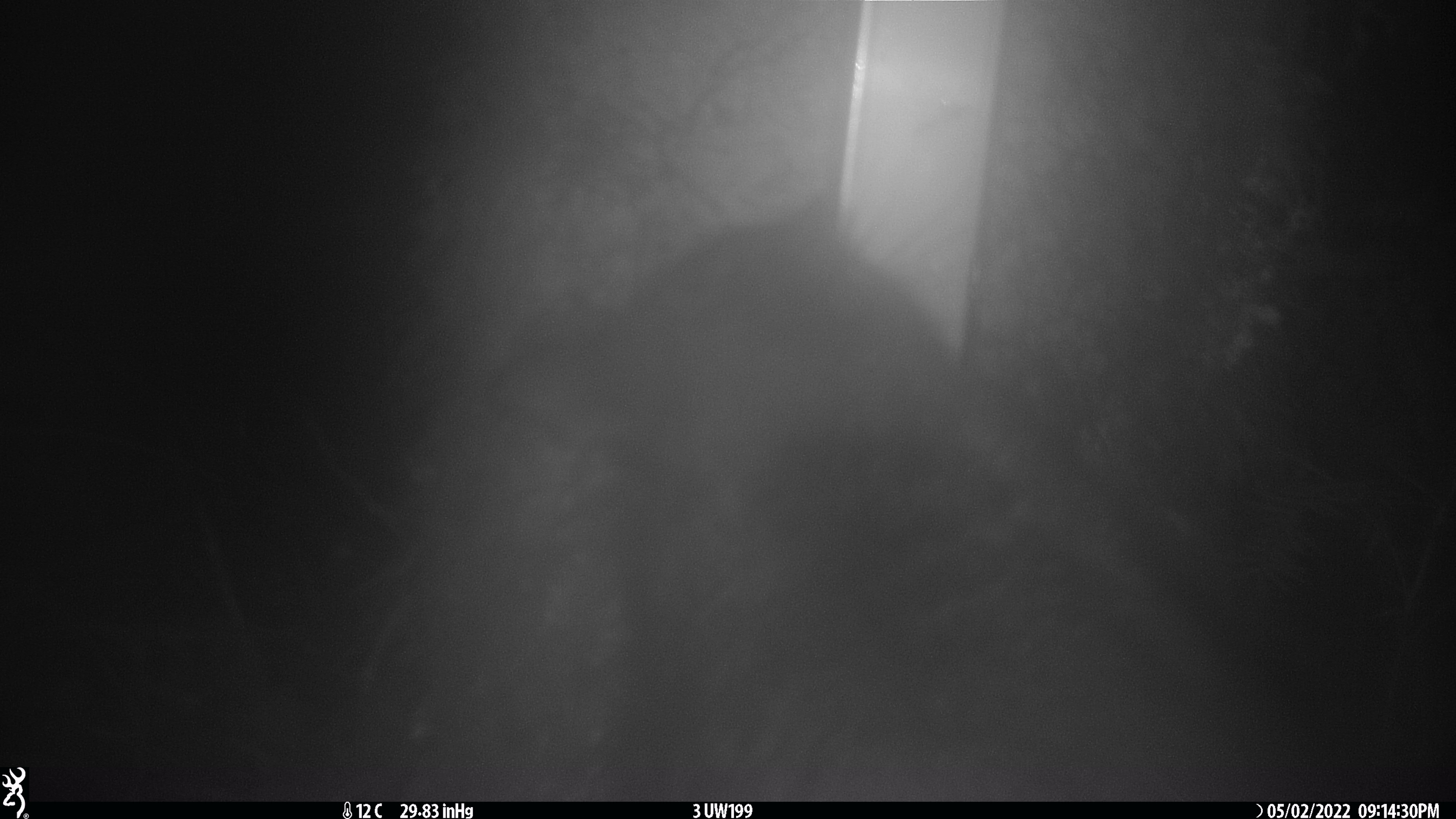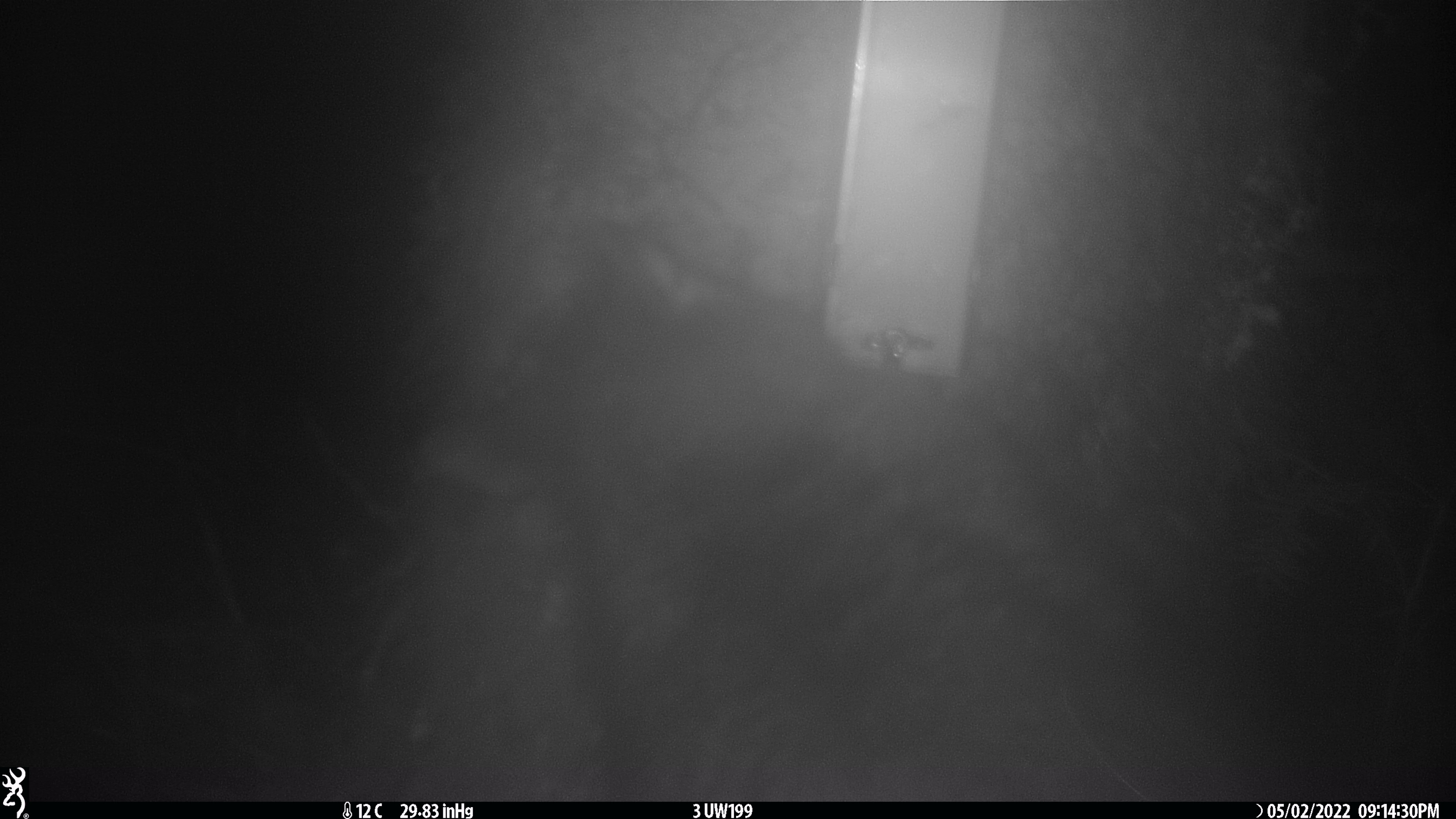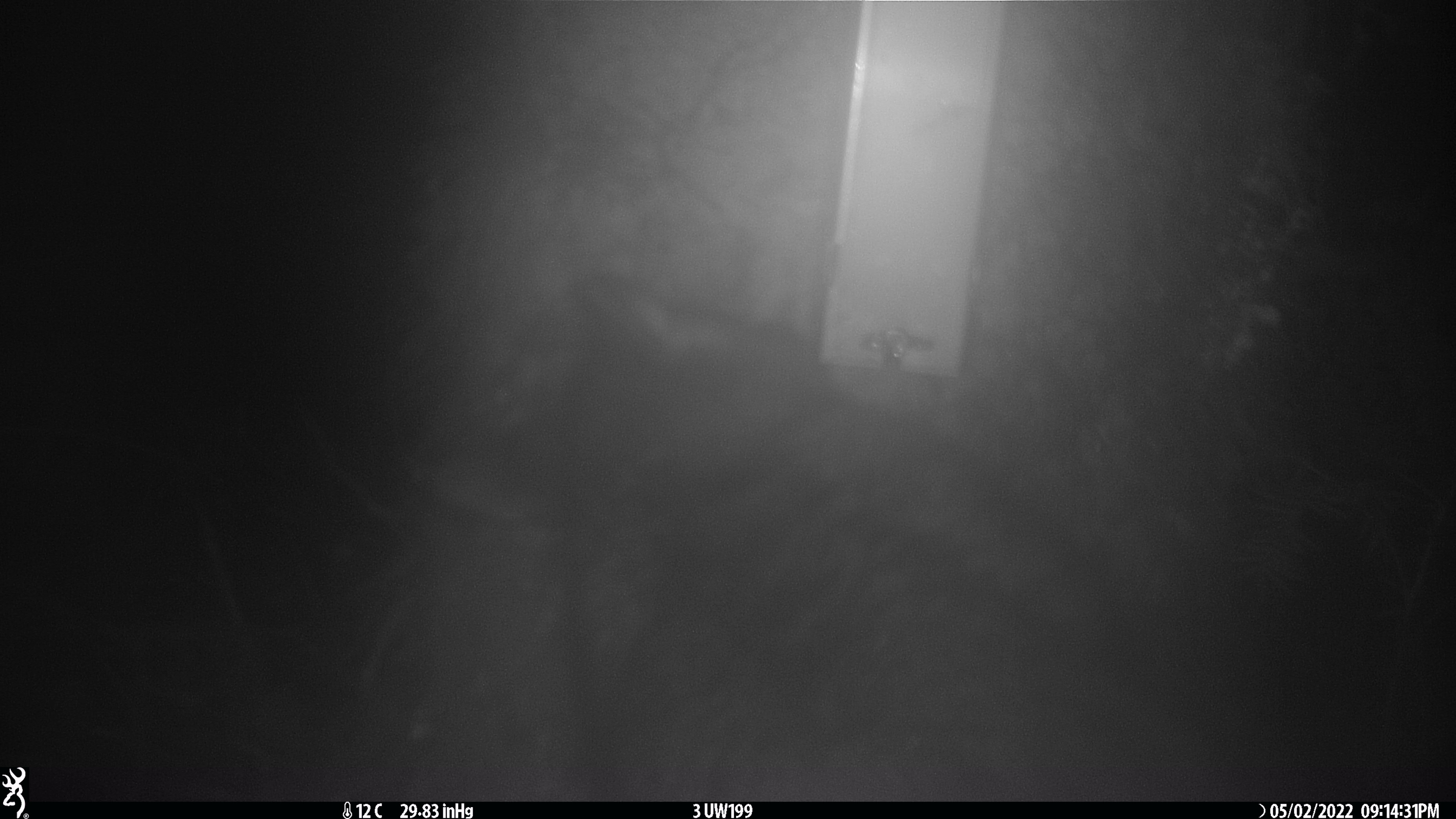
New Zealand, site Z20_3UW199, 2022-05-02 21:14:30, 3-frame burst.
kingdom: Animalia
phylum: Chordata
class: Mammalia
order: Diprotodontia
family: Phalangeridae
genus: Trichosurus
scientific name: Trichosurus vulpecula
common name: common brushtail possum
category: possum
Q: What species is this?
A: Possum (common brushtail possum) (Trichosurus vulpecula).